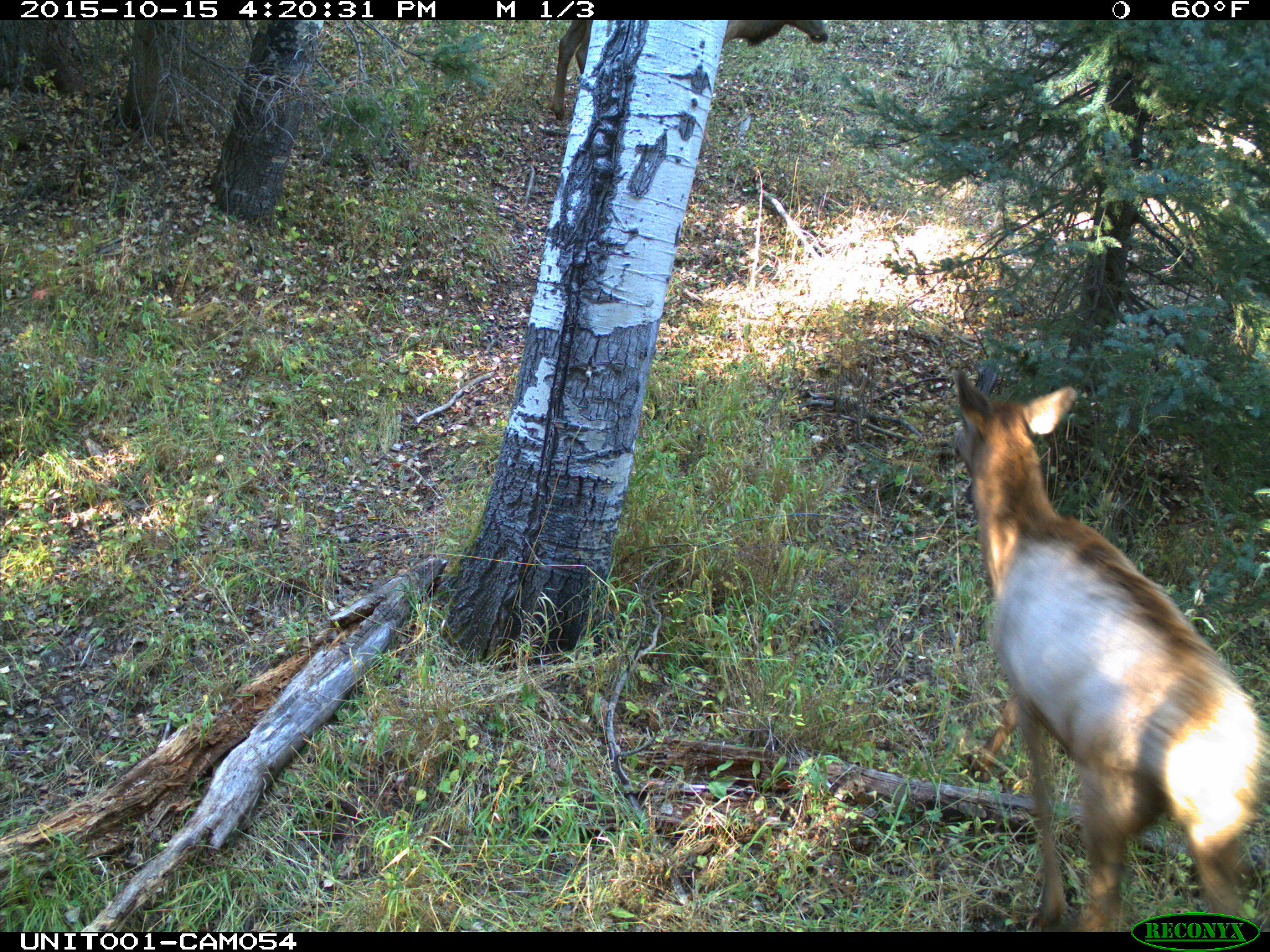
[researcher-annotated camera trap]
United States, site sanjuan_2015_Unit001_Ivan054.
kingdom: Animalia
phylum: Chordata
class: Mammalia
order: Artiodactyla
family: Cervidae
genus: Cervus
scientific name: Cervus elaphus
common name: red deer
Cervus elaphus (red deer).